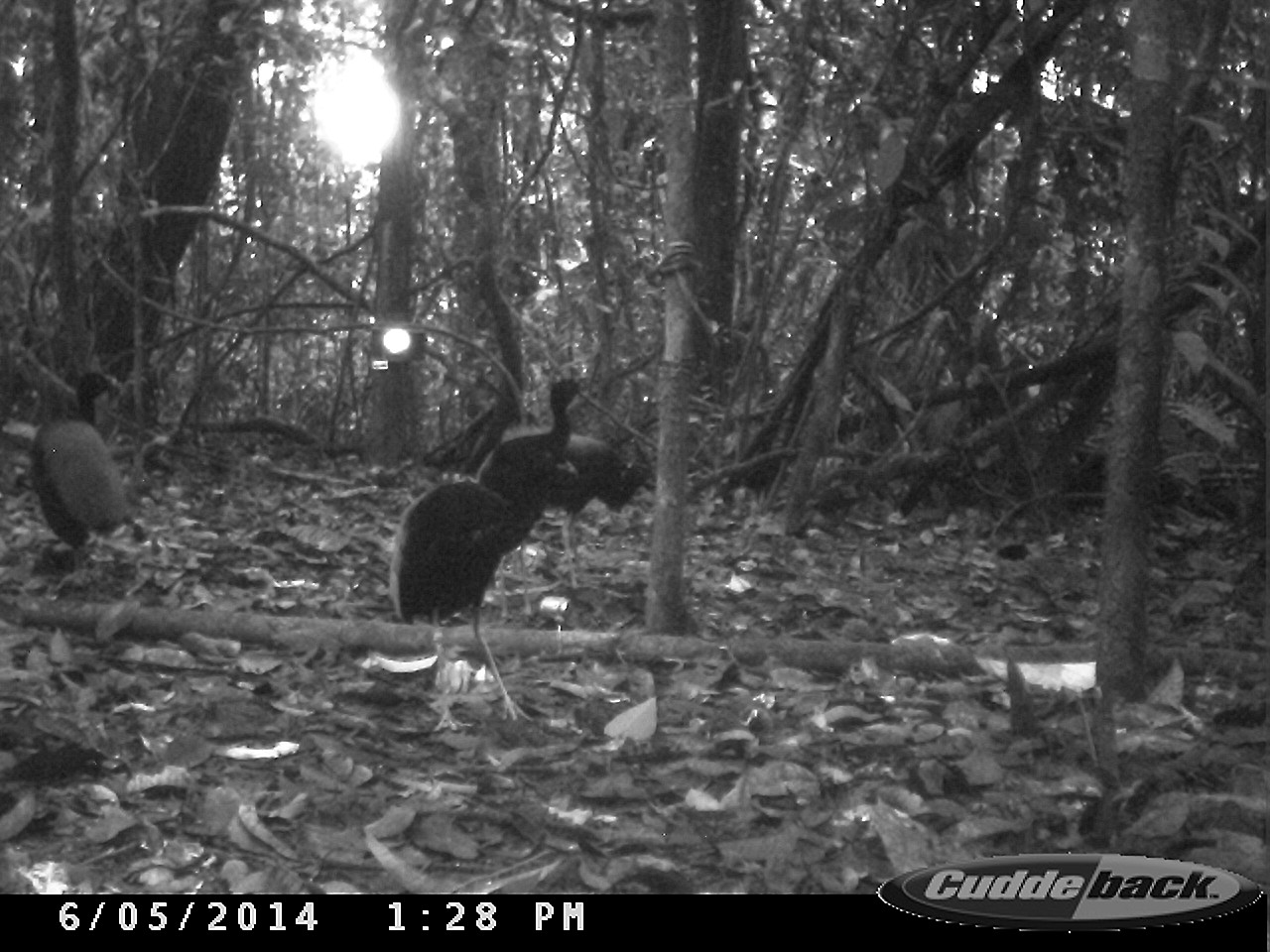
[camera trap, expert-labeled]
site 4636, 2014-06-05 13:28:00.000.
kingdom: Animalia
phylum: Chordata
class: Aves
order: Gruiformes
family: Psophiidae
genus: Psophia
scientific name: Psophia crepitans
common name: gray-winged trumpeter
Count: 6.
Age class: adult.